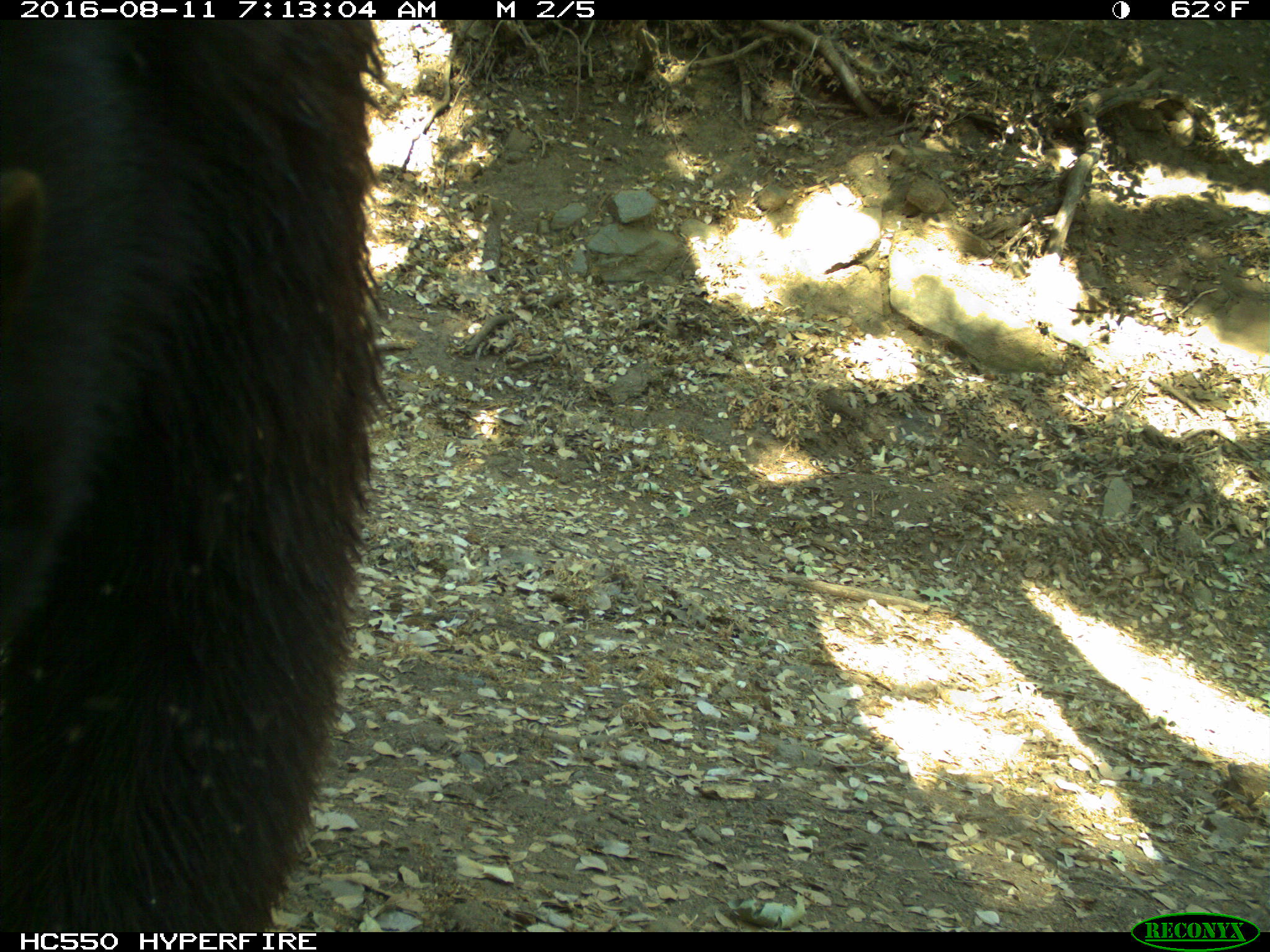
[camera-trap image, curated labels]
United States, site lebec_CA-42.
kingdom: Animalia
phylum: Chordata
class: Mammalia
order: Carnivora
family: Ursidae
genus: Ursus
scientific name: Ursus americanus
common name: american black bear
Ursus americanus (american black bear).